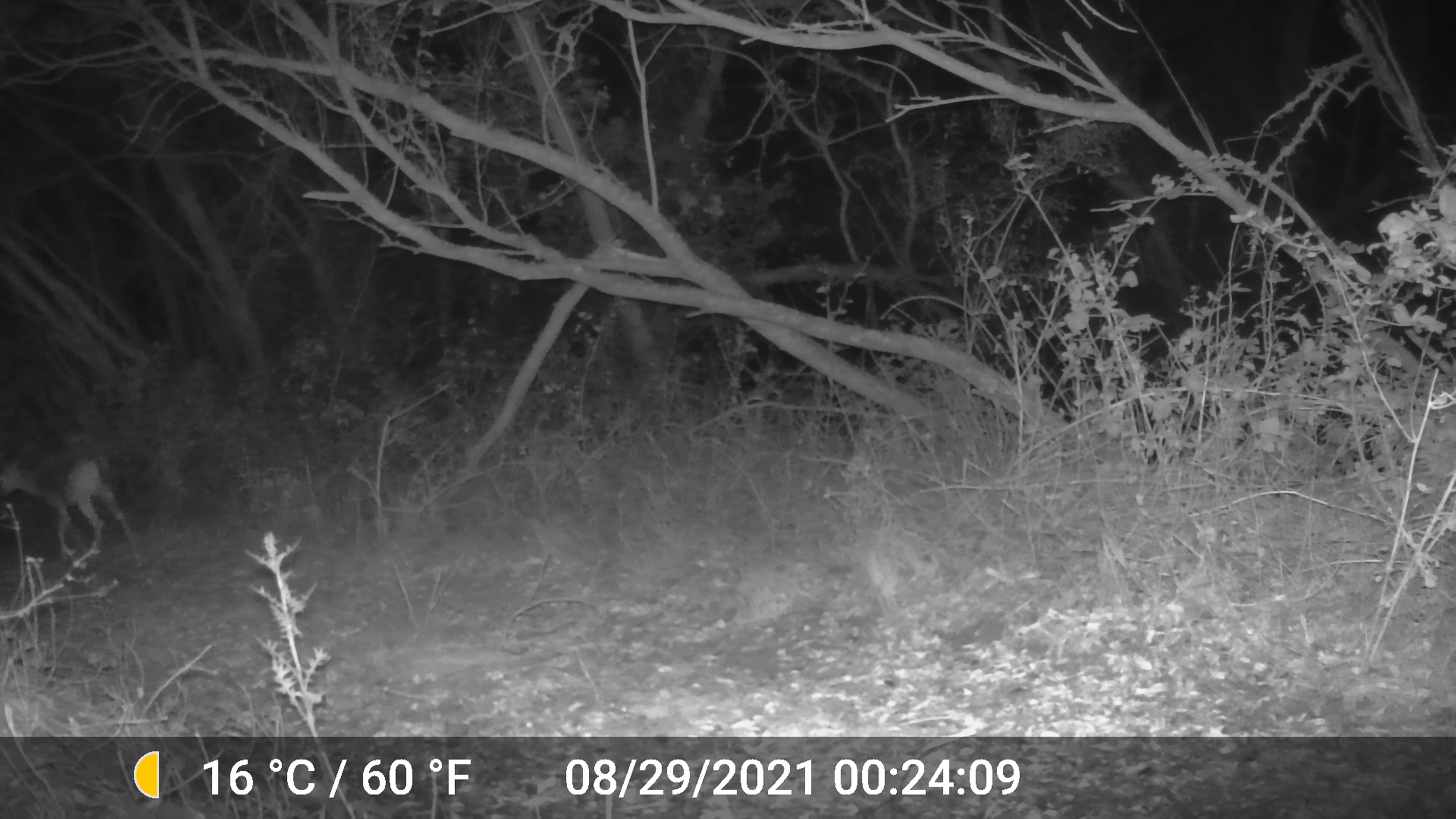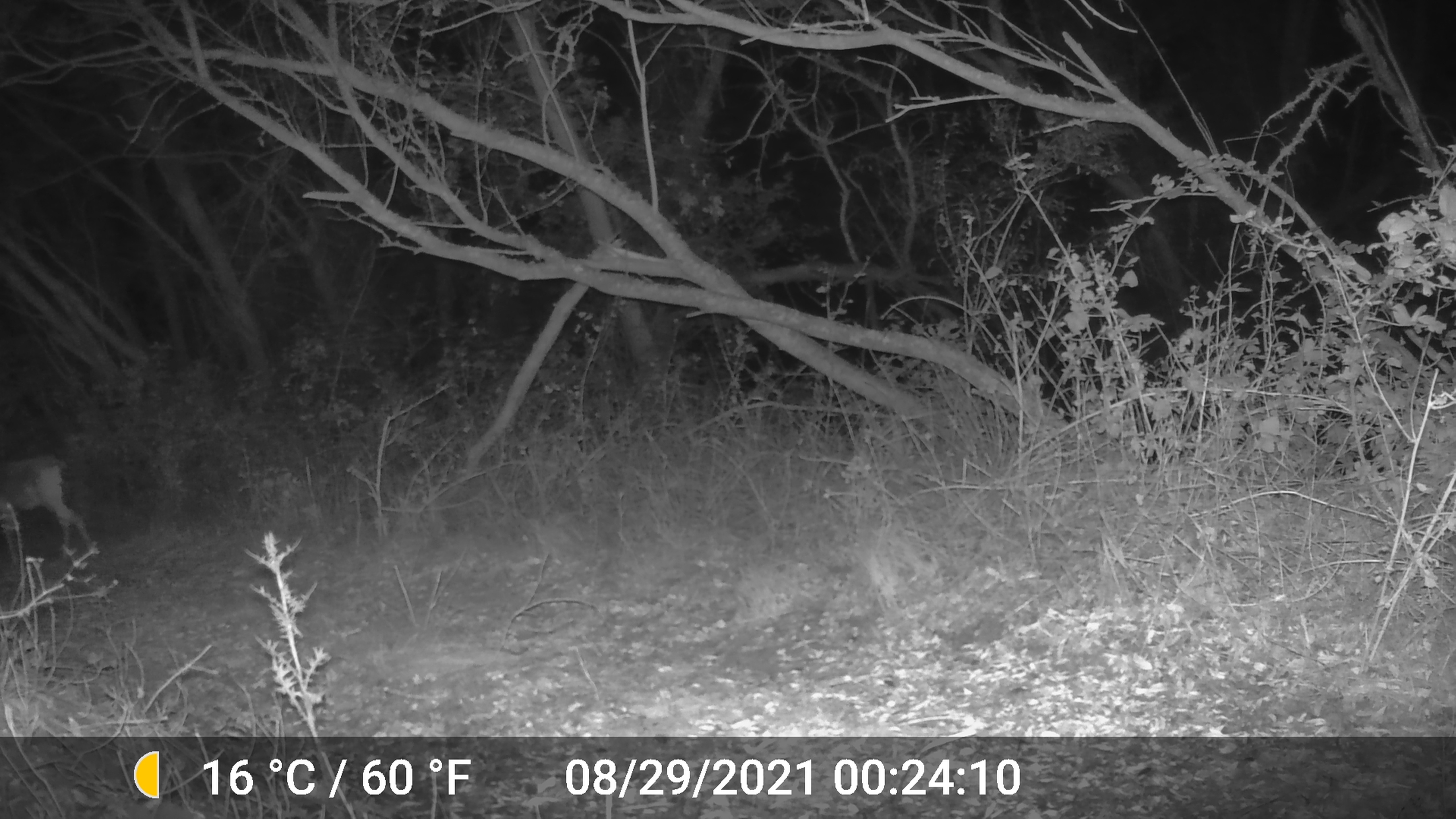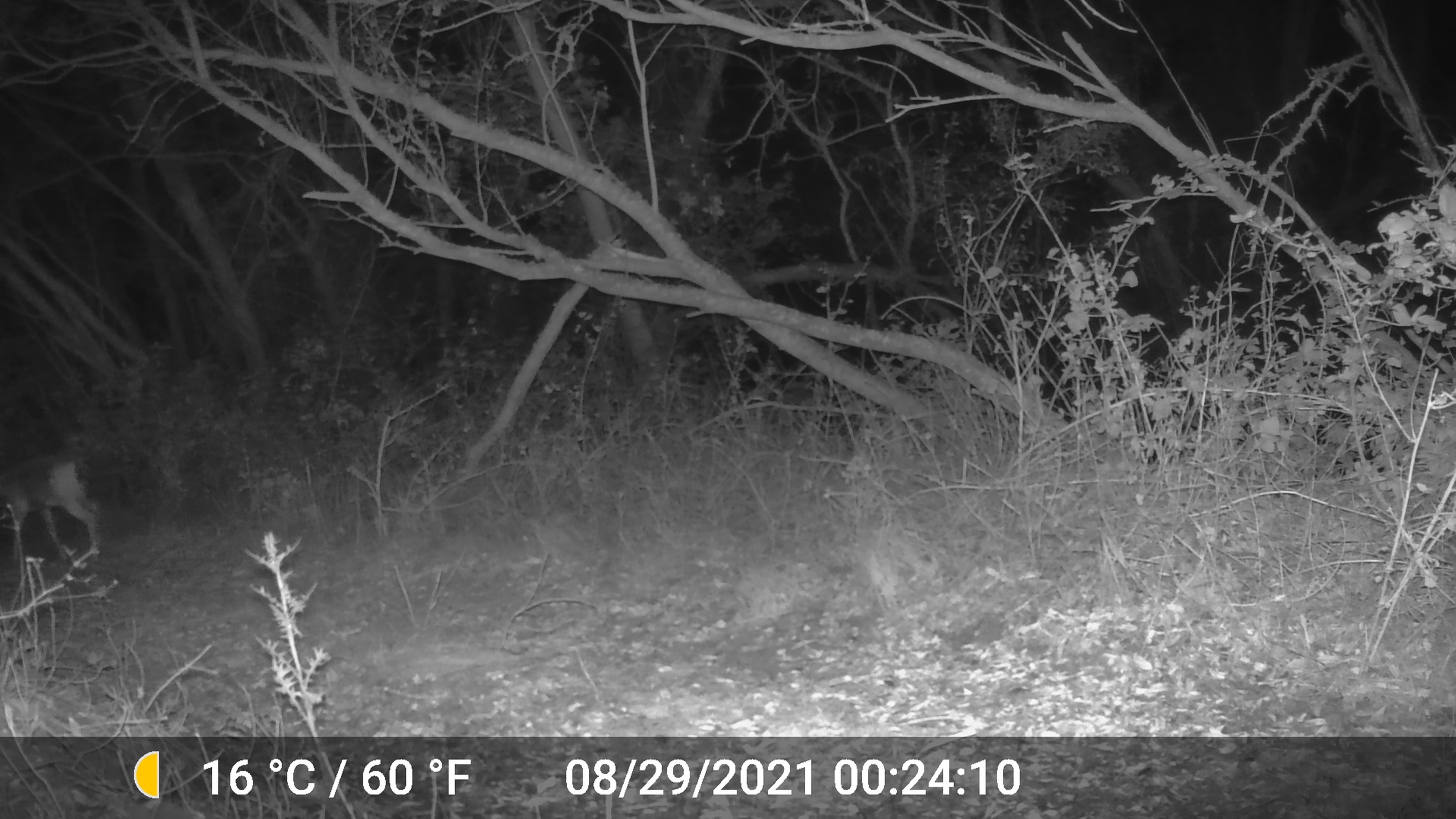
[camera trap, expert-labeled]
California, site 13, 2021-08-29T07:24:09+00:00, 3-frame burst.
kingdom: Animalia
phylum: Chordata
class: Mammalia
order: Artiodactyla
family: Cervidae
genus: Odocoileus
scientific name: Odocoileus hemionus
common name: mule deer